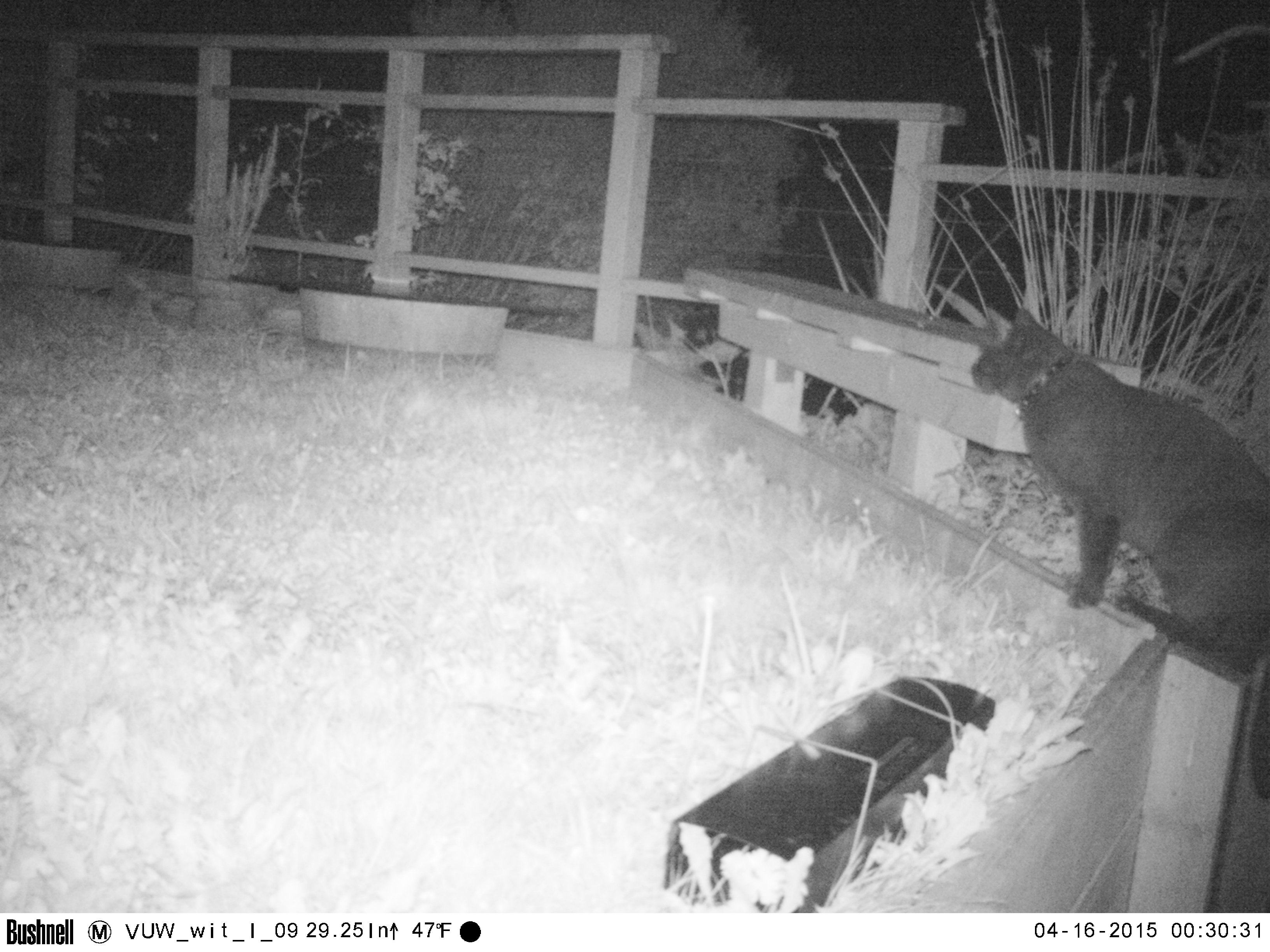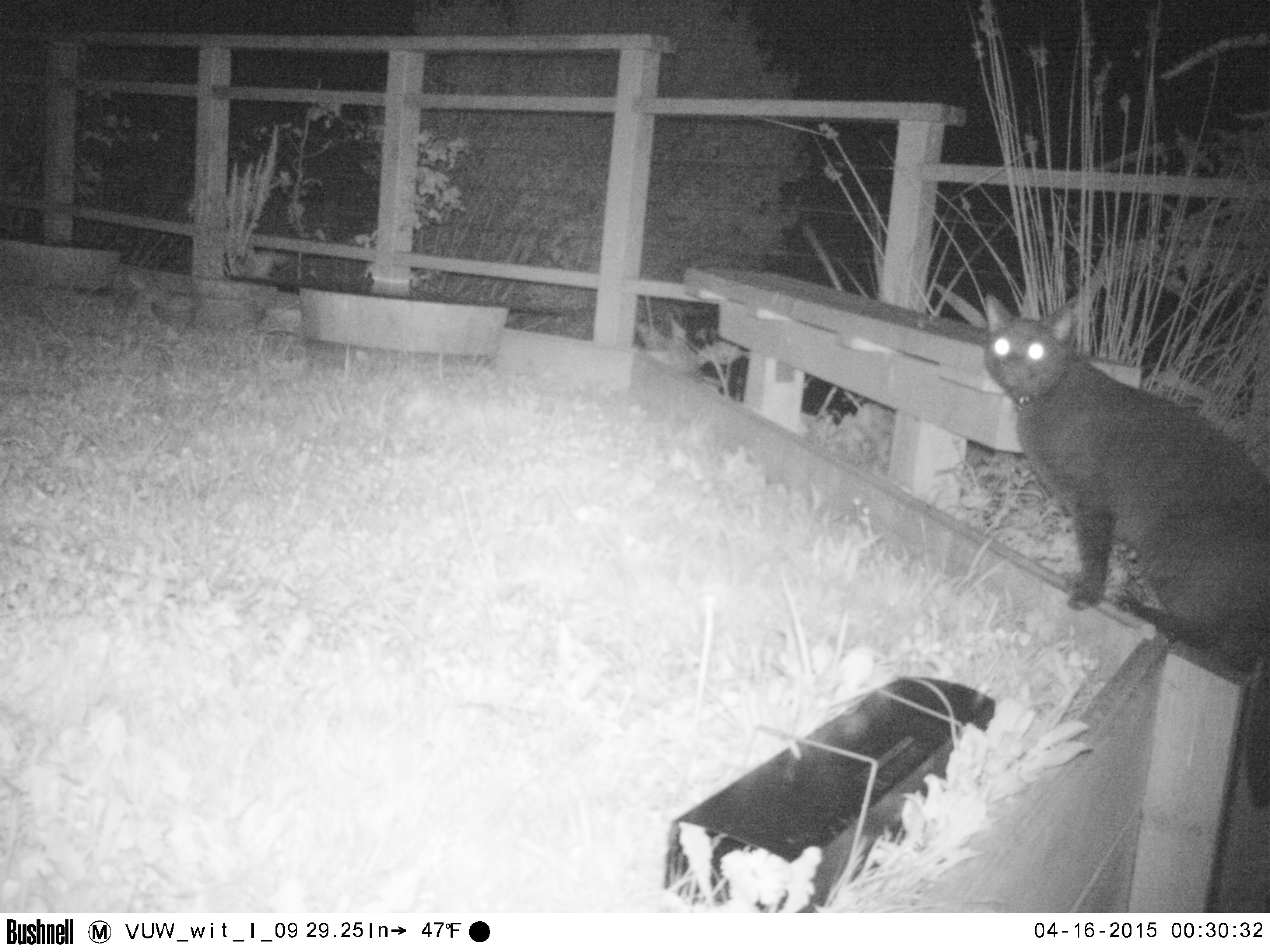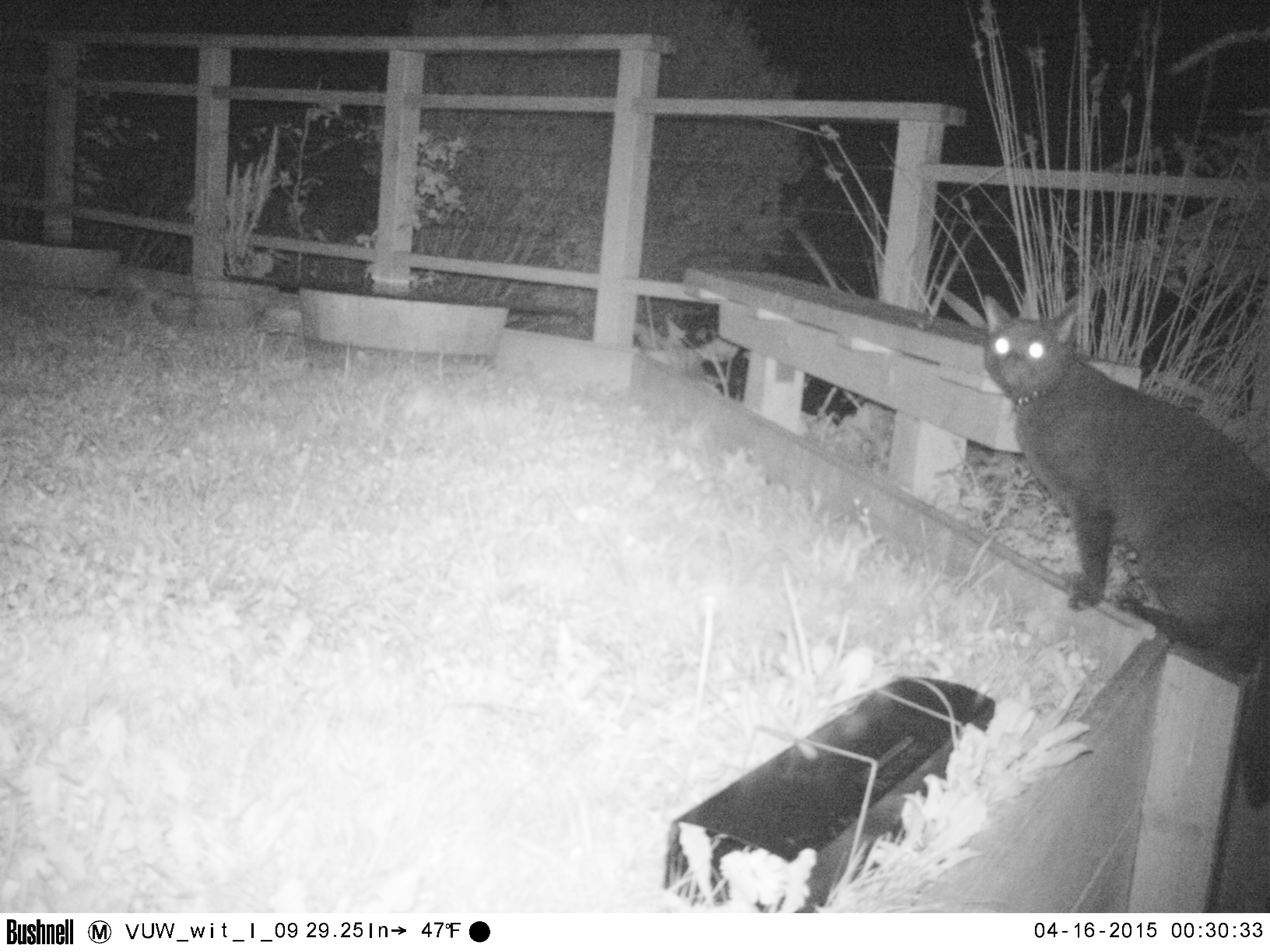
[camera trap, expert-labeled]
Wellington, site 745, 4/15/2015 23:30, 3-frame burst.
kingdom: Animalia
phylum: Chordata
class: Mammalia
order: Carnivora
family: Felidae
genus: Felis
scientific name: Felis catus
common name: cat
Cat (Felis catus).